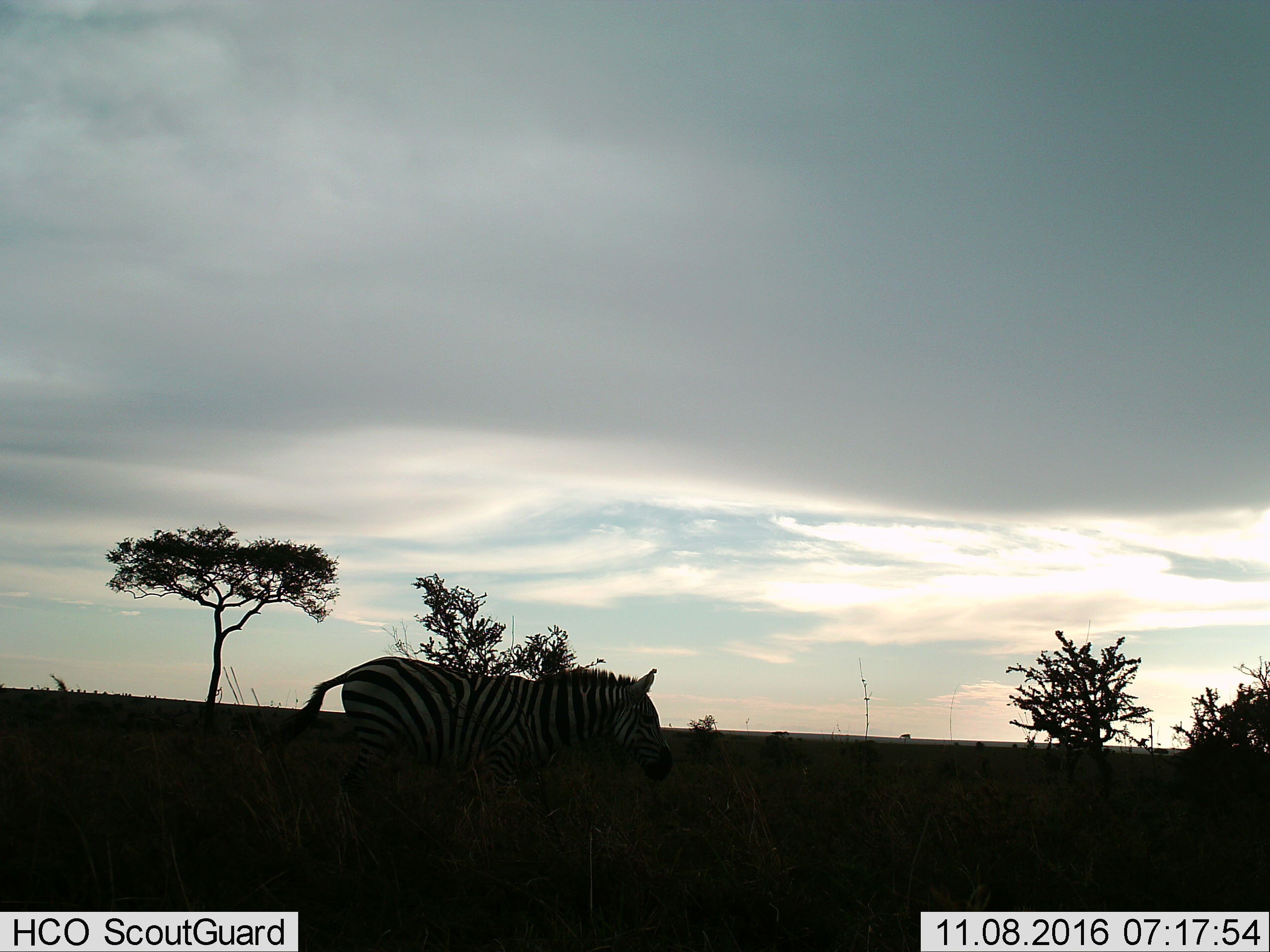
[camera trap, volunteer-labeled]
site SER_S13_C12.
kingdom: Animalia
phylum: Chordata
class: Mammalia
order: Perissodactyla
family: Equidae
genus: Equus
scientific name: Equus quagga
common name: plains zebra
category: zebraplains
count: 1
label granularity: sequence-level